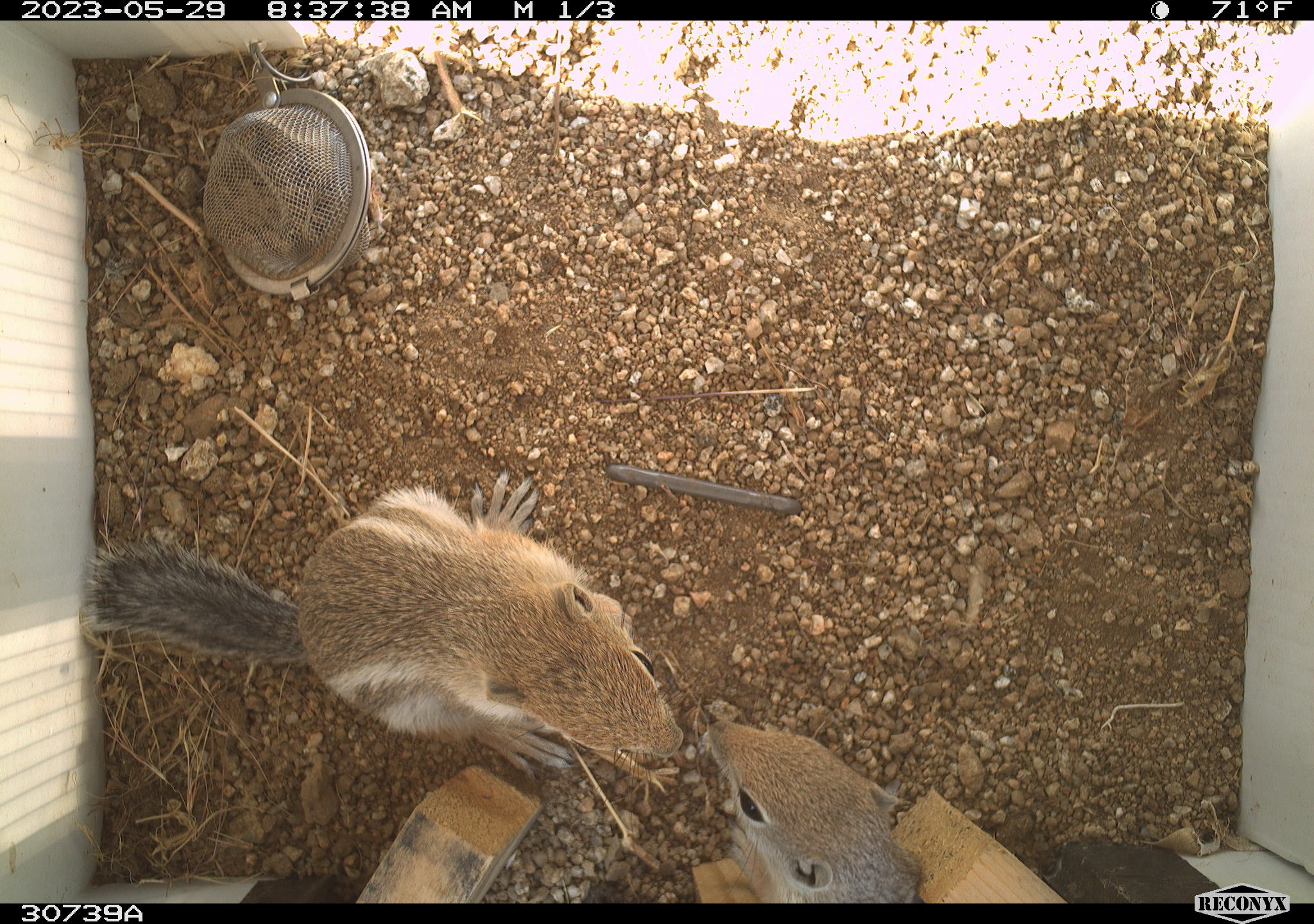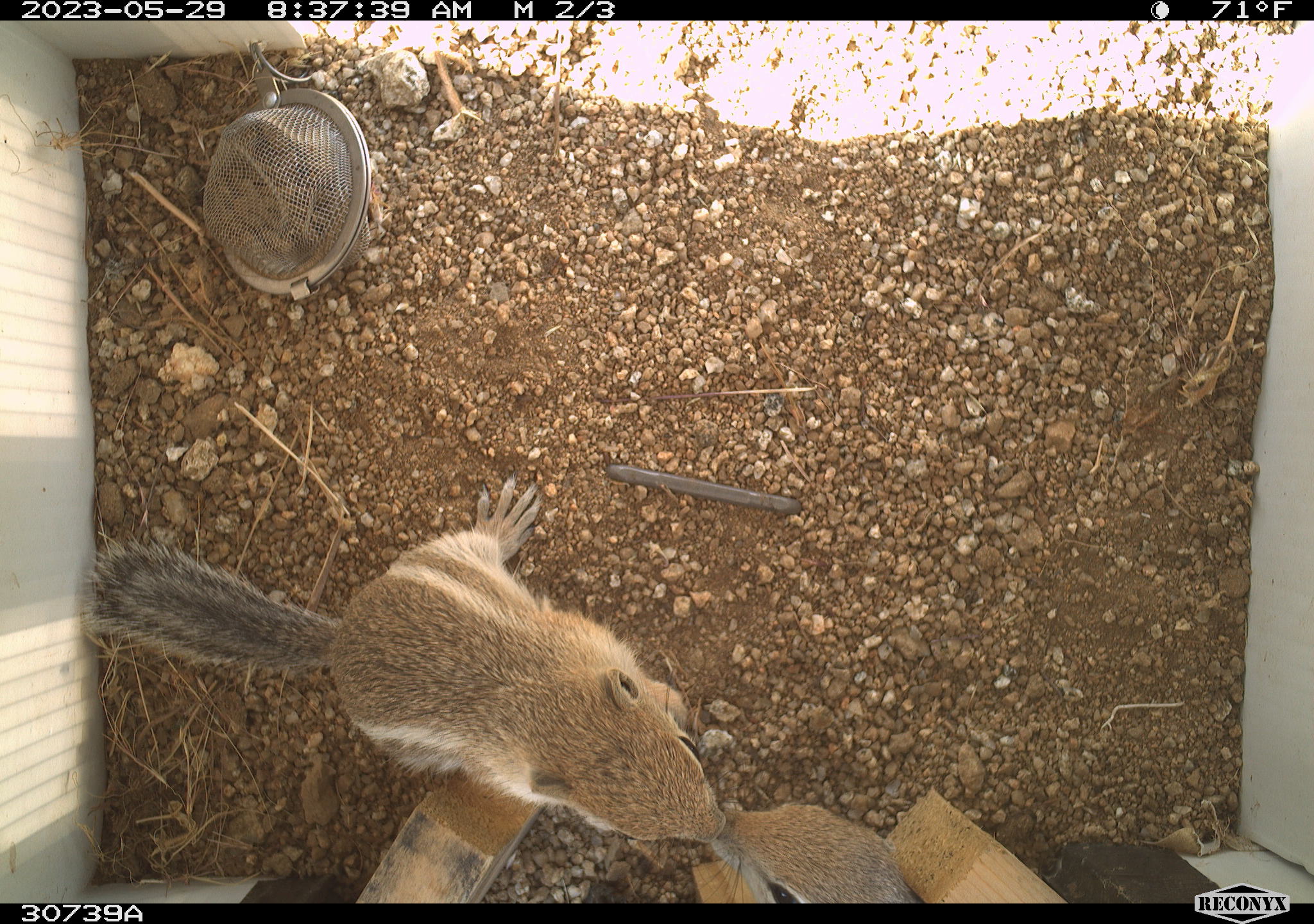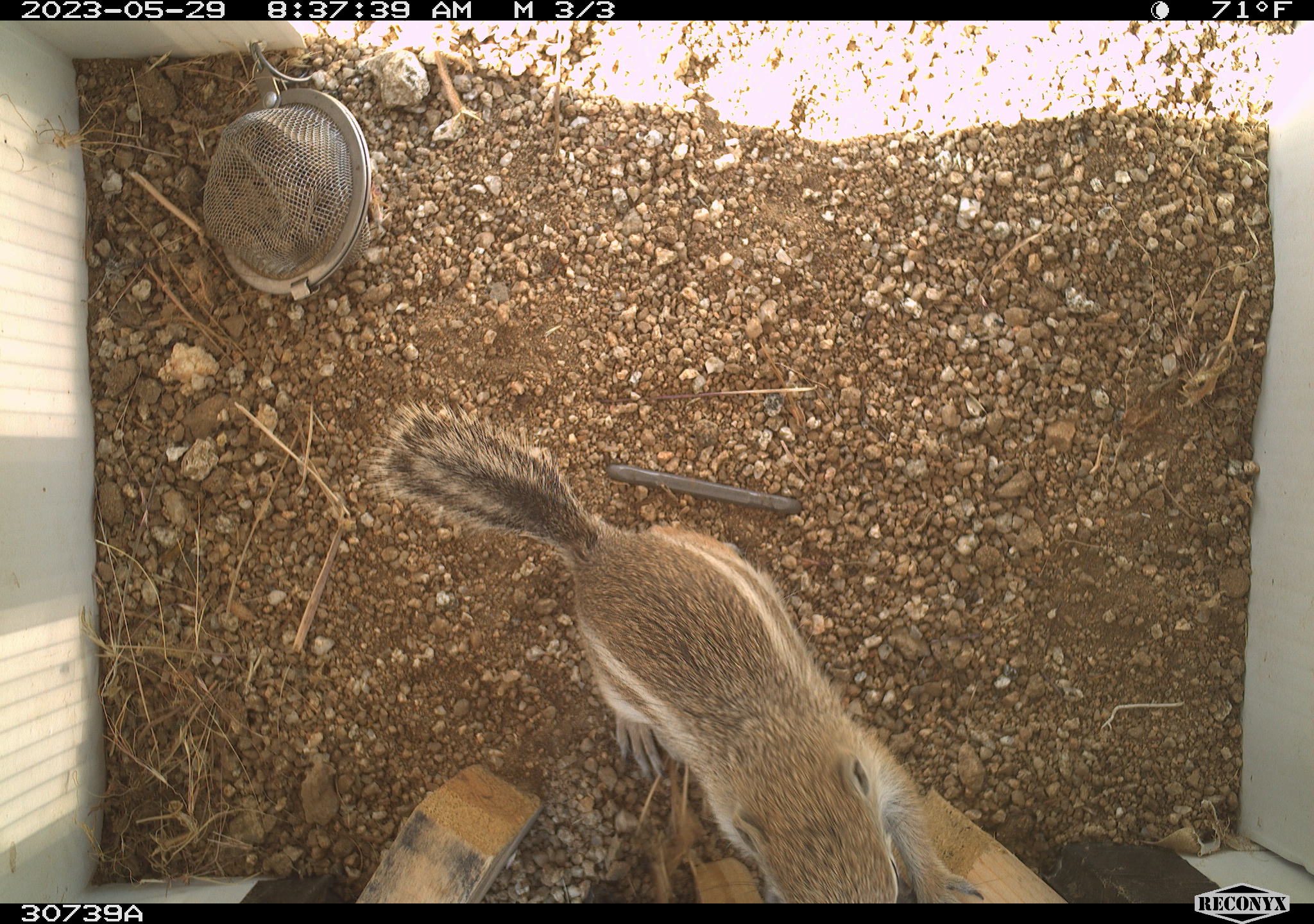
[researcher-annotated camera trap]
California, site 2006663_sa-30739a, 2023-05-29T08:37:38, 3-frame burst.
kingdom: Animalia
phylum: Chordata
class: Mammalia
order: Rodentia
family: Sciuridae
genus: Ammospermophilus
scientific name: Ammospermophilus leucurus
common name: white-tailed antelope squirrel